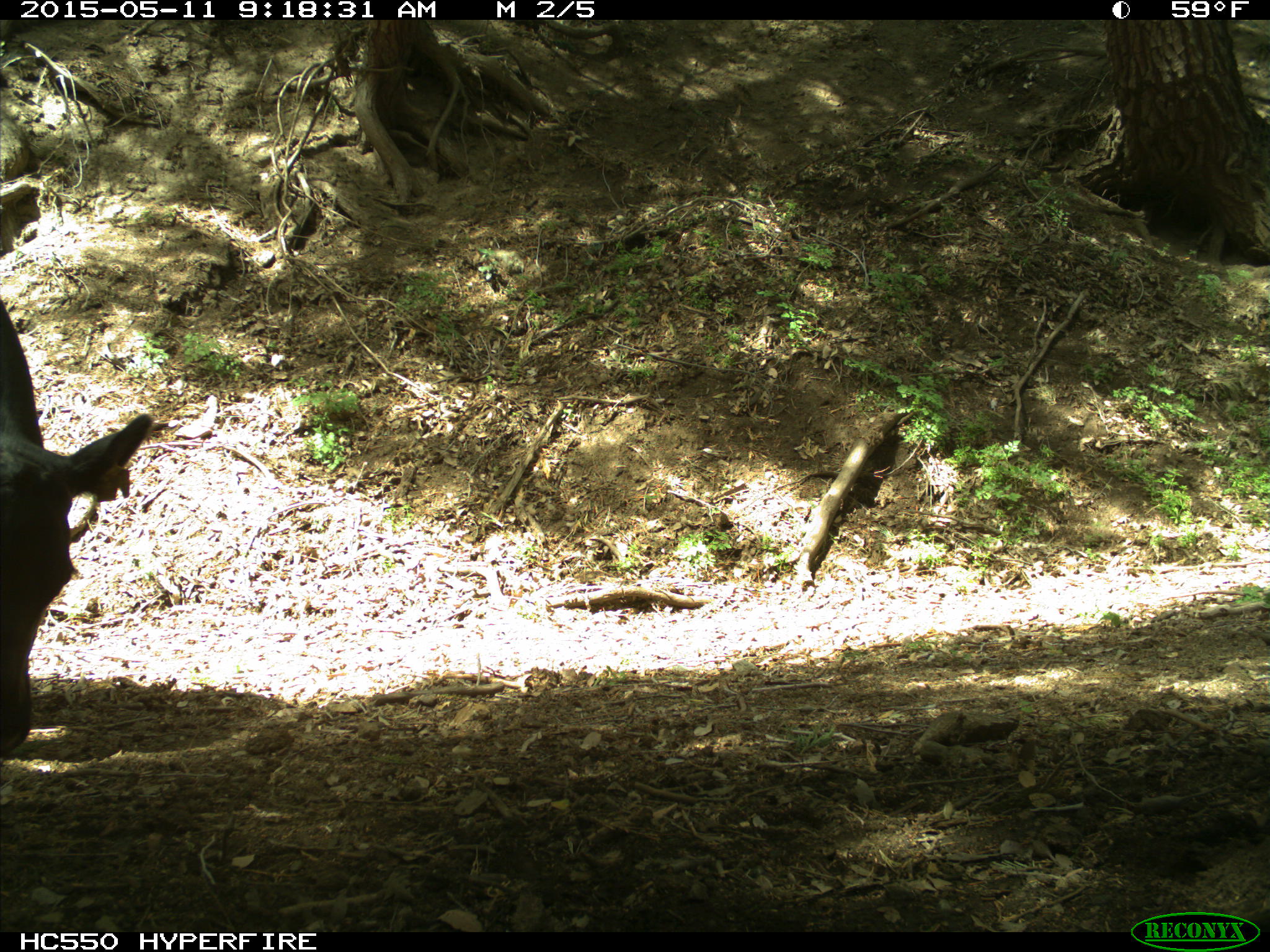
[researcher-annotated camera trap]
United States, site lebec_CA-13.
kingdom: Animalia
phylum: Chordata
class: Mammalia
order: Artiodactyla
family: Bovidae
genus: Bos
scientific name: Bos taurus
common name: domestic cow